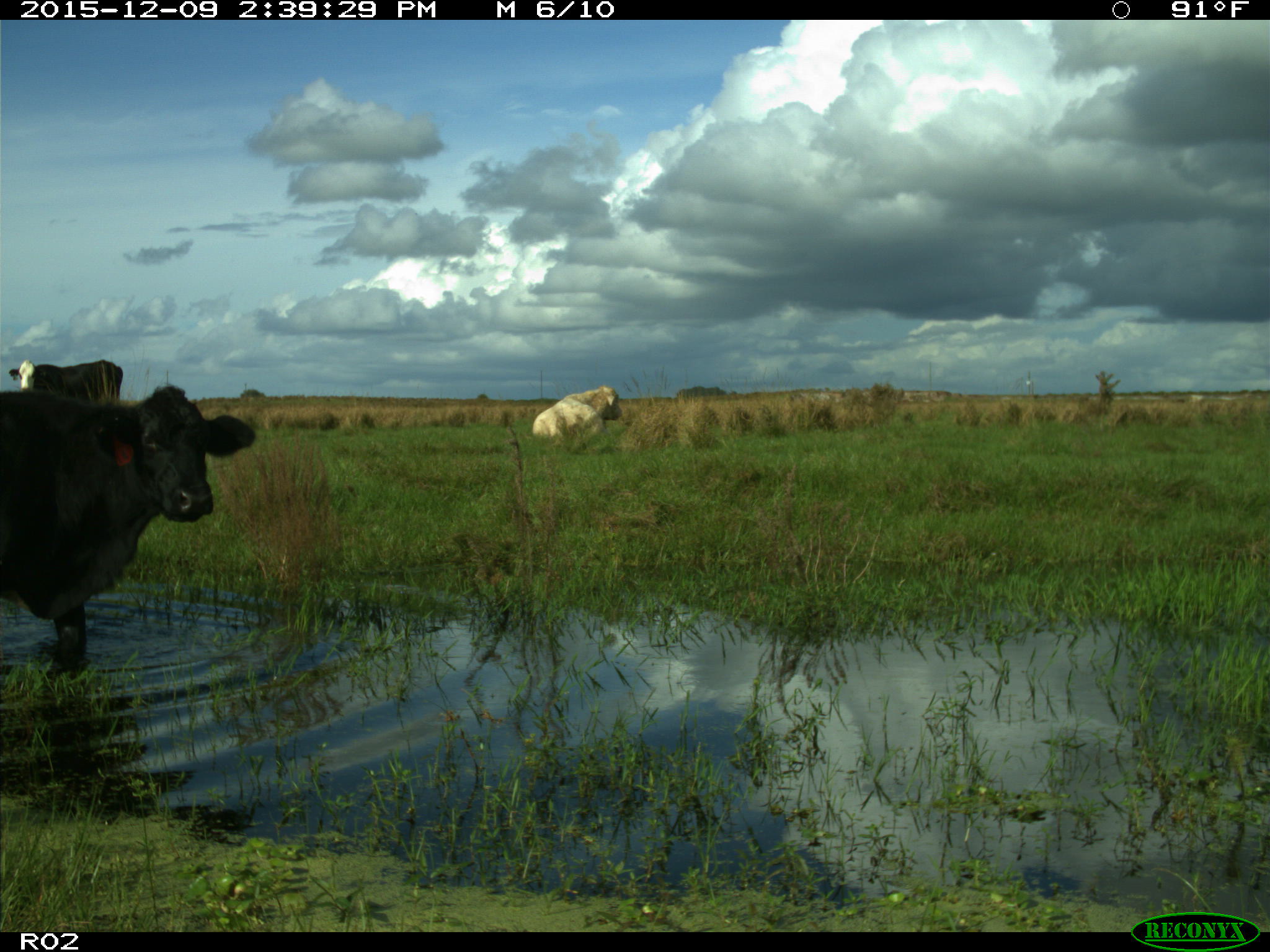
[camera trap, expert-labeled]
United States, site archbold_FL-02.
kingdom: Animalia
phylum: Chordata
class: Mammalia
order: Artiodactyla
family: Bovidae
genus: Bos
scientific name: Bos taurus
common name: domestic cow